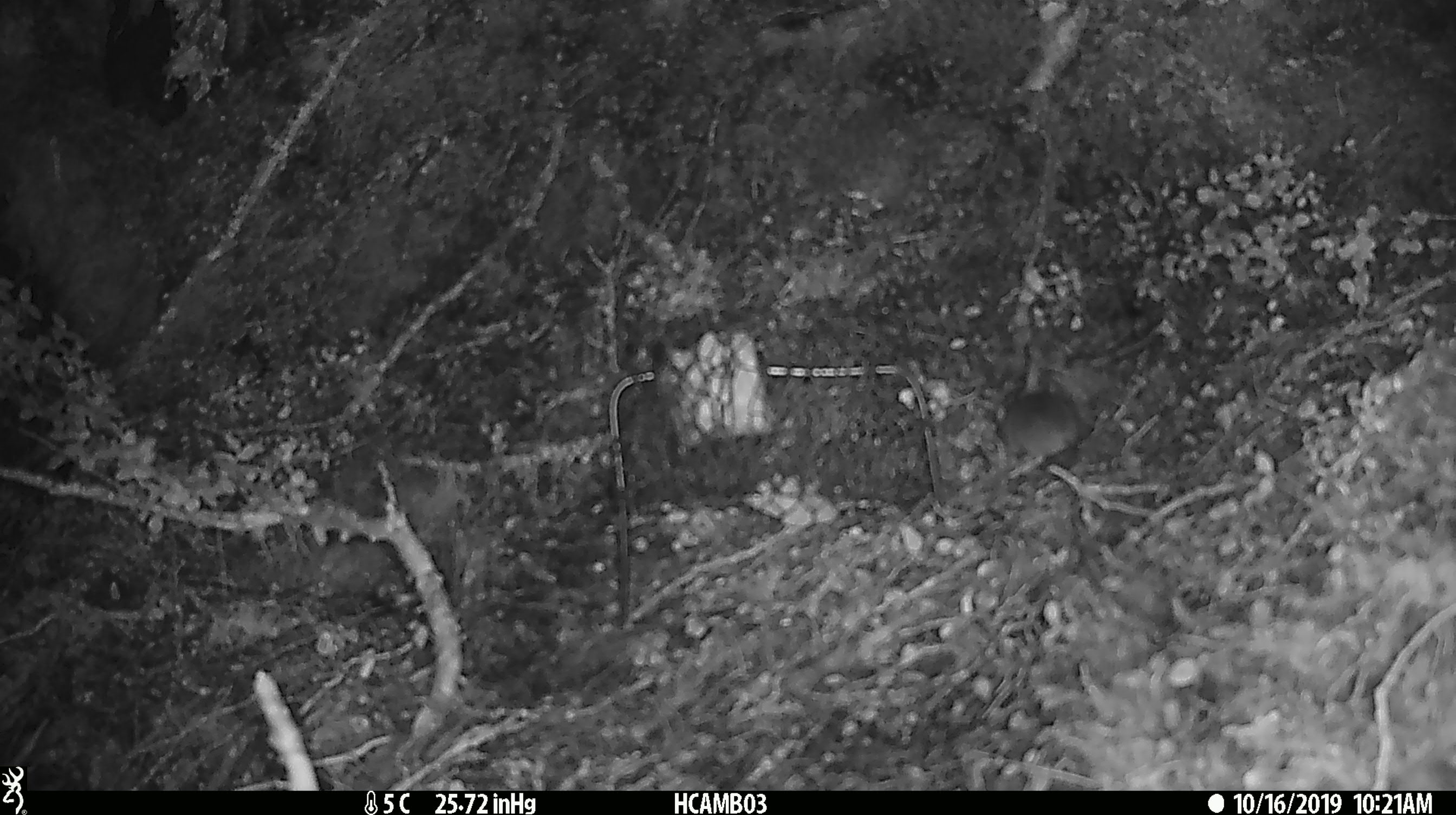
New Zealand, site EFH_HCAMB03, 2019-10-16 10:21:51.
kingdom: Animalia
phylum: Chordata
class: Mammalia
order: Rodentia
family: Muridae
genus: Mus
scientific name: Mus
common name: mouse